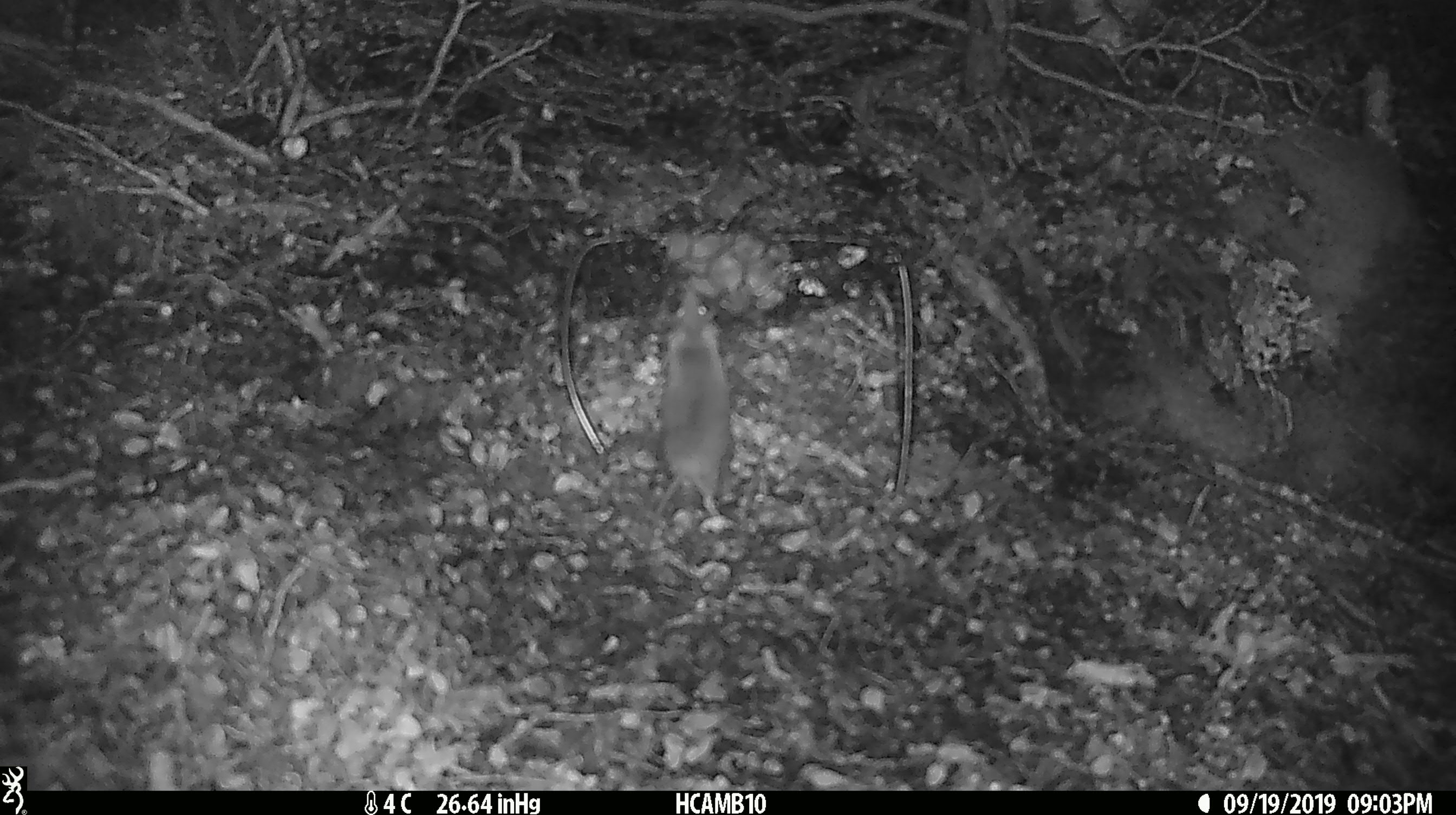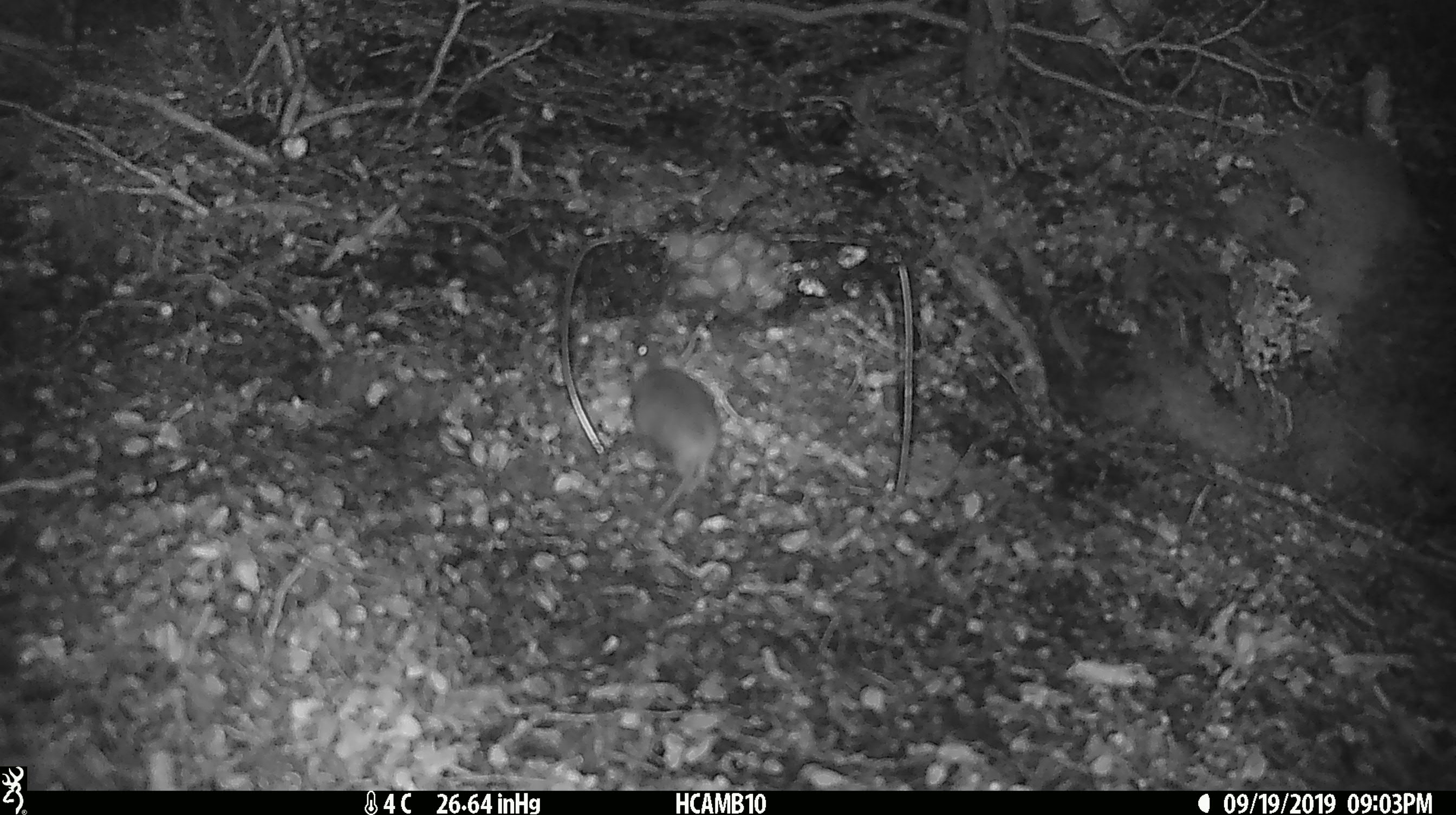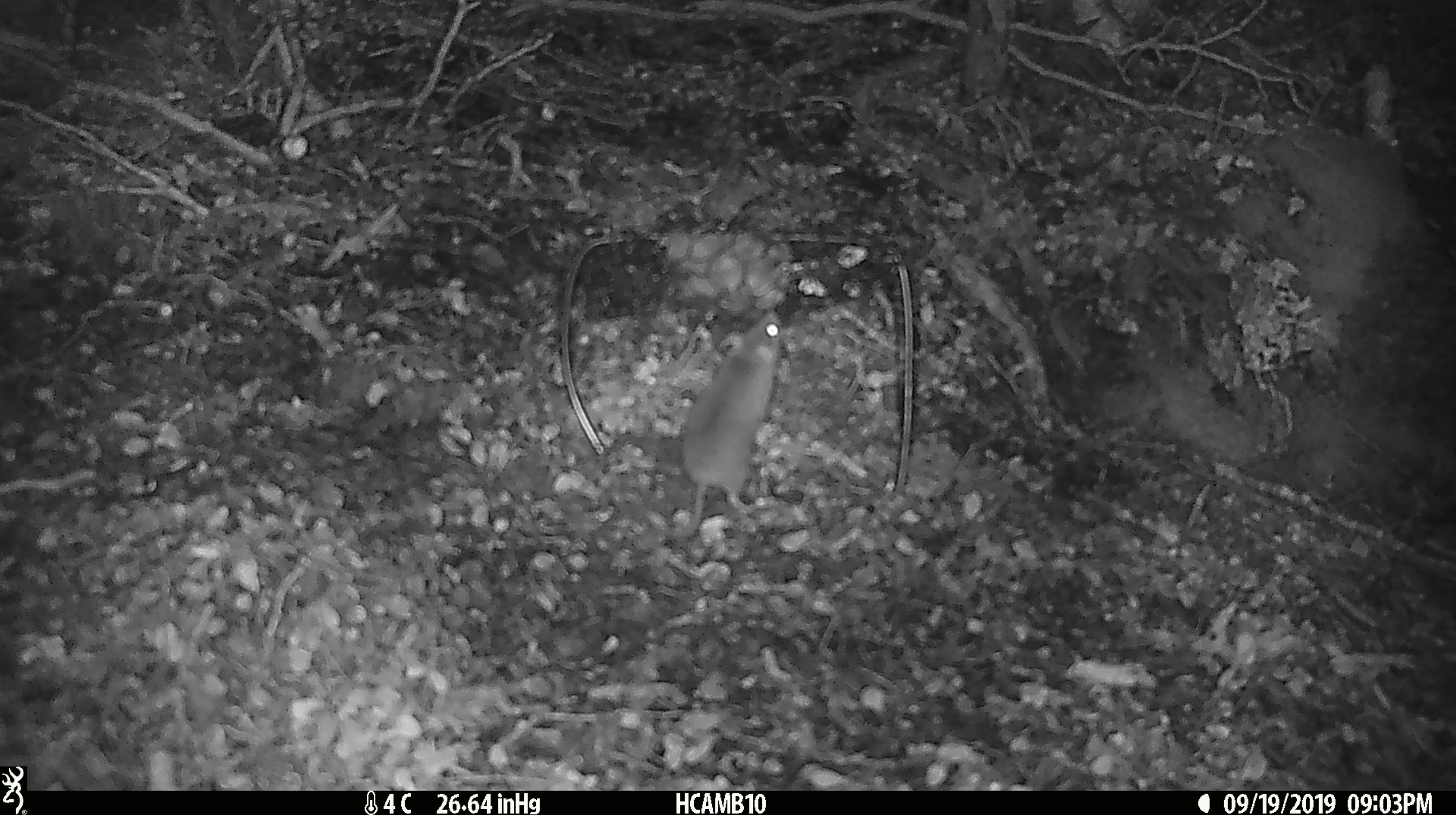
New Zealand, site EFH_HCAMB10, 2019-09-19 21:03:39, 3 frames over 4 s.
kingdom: Animalia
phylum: Chordata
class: Mammalia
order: Rodentia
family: Muridae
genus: Mus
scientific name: Mus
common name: mouse